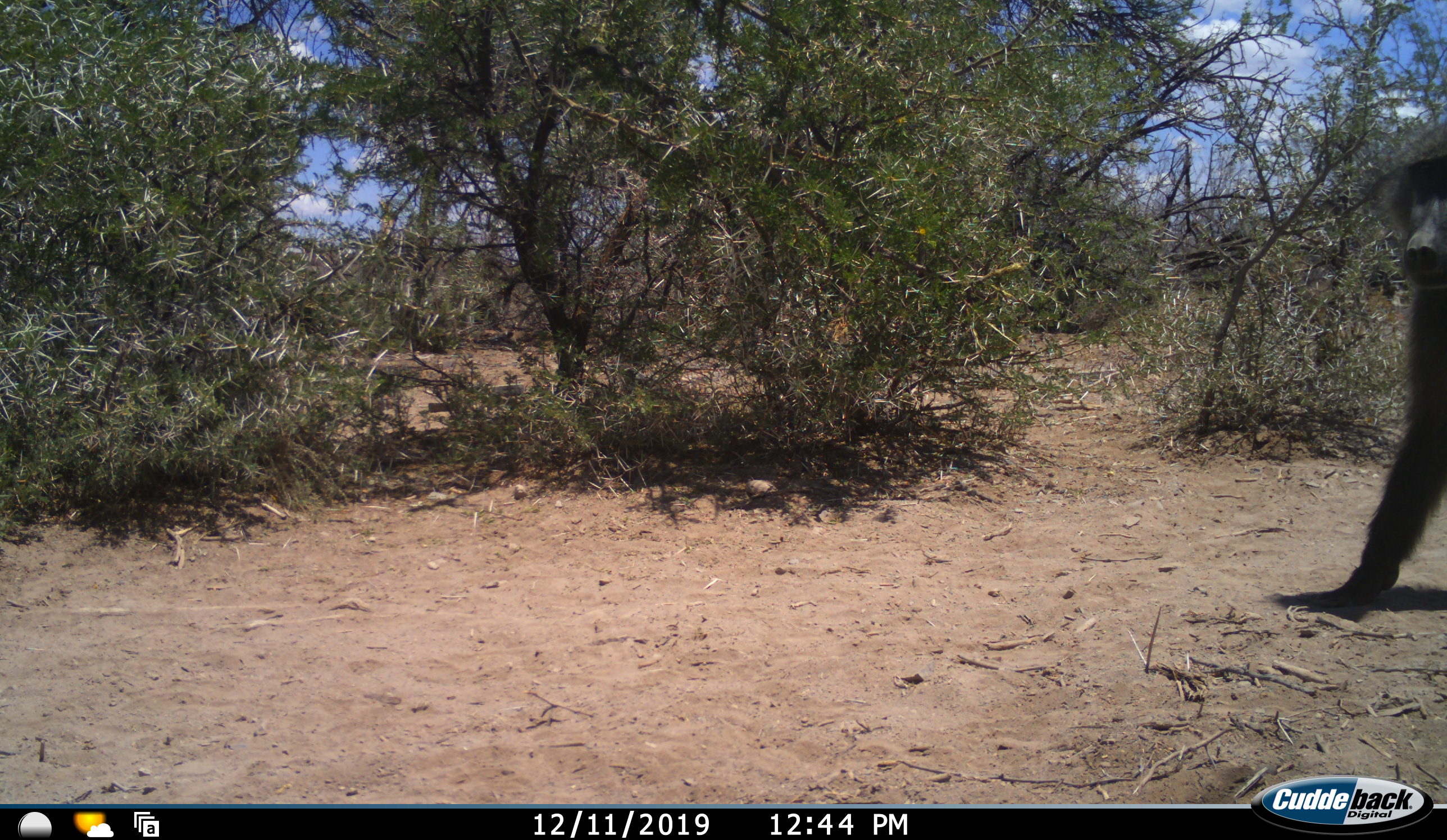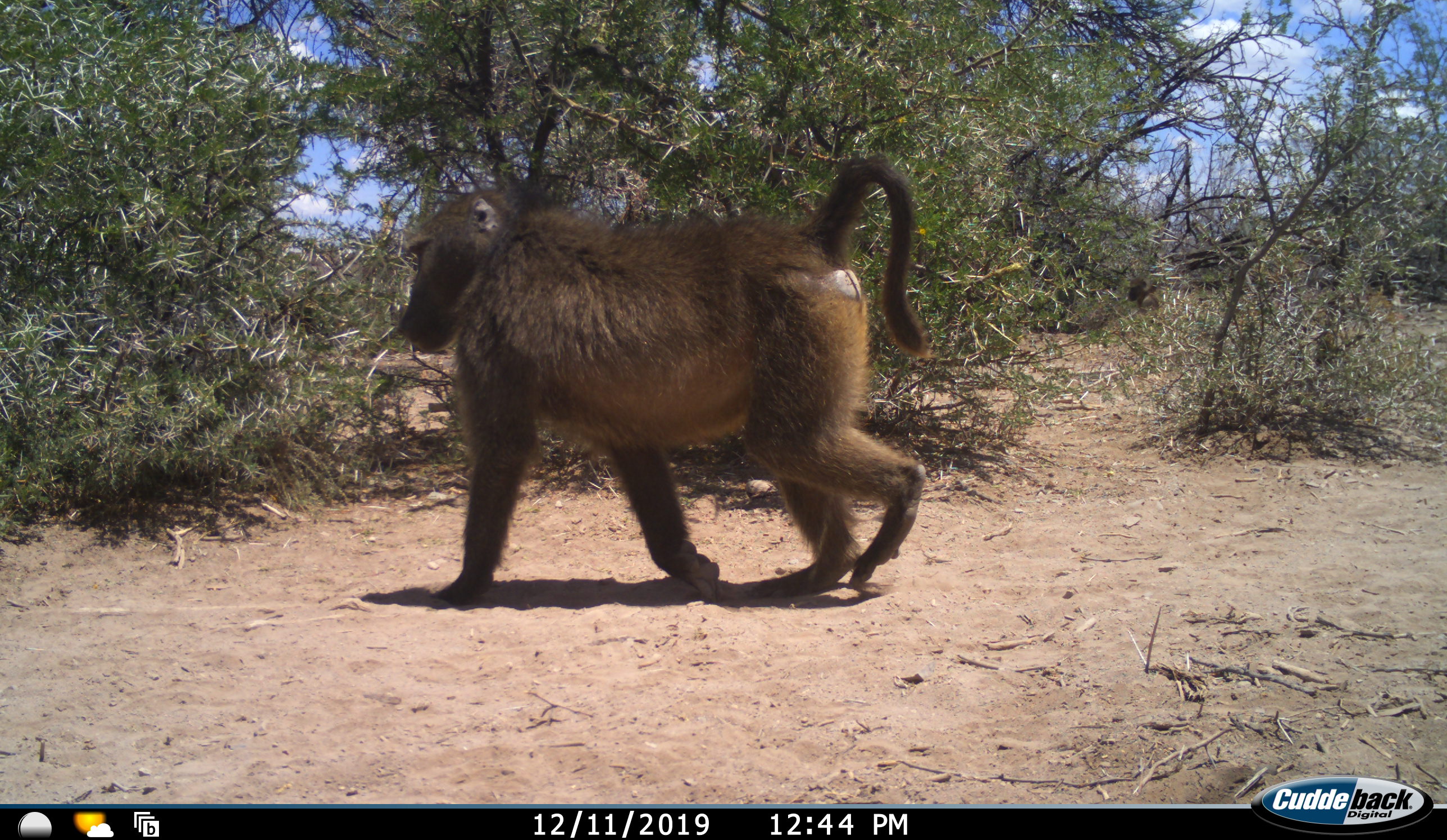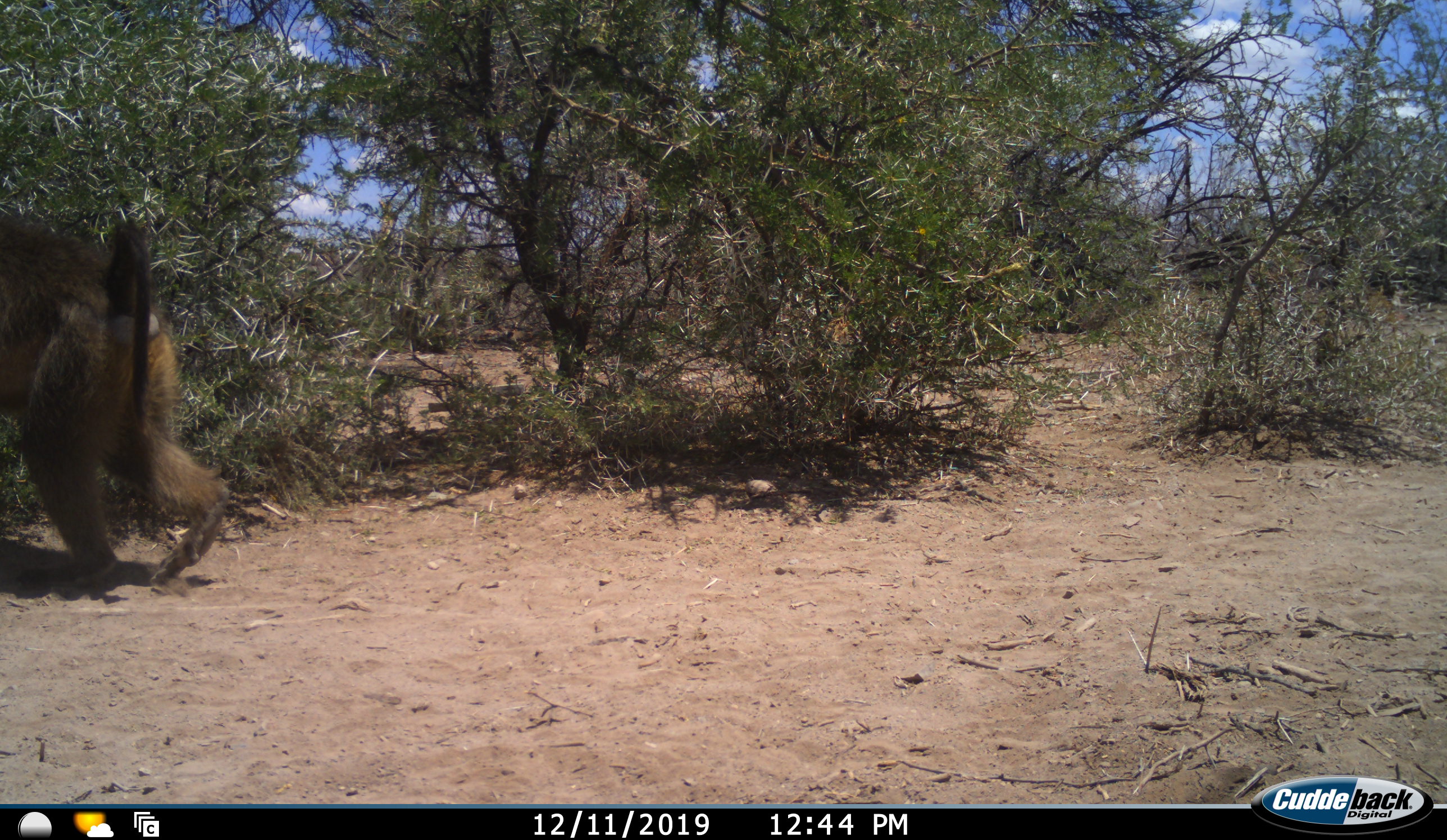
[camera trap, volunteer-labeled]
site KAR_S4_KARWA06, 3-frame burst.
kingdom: Animalia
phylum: Chordata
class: Mammalia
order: Primates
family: Cercopithecidae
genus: Papio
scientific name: Papio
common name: baboon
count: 1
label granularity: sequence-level